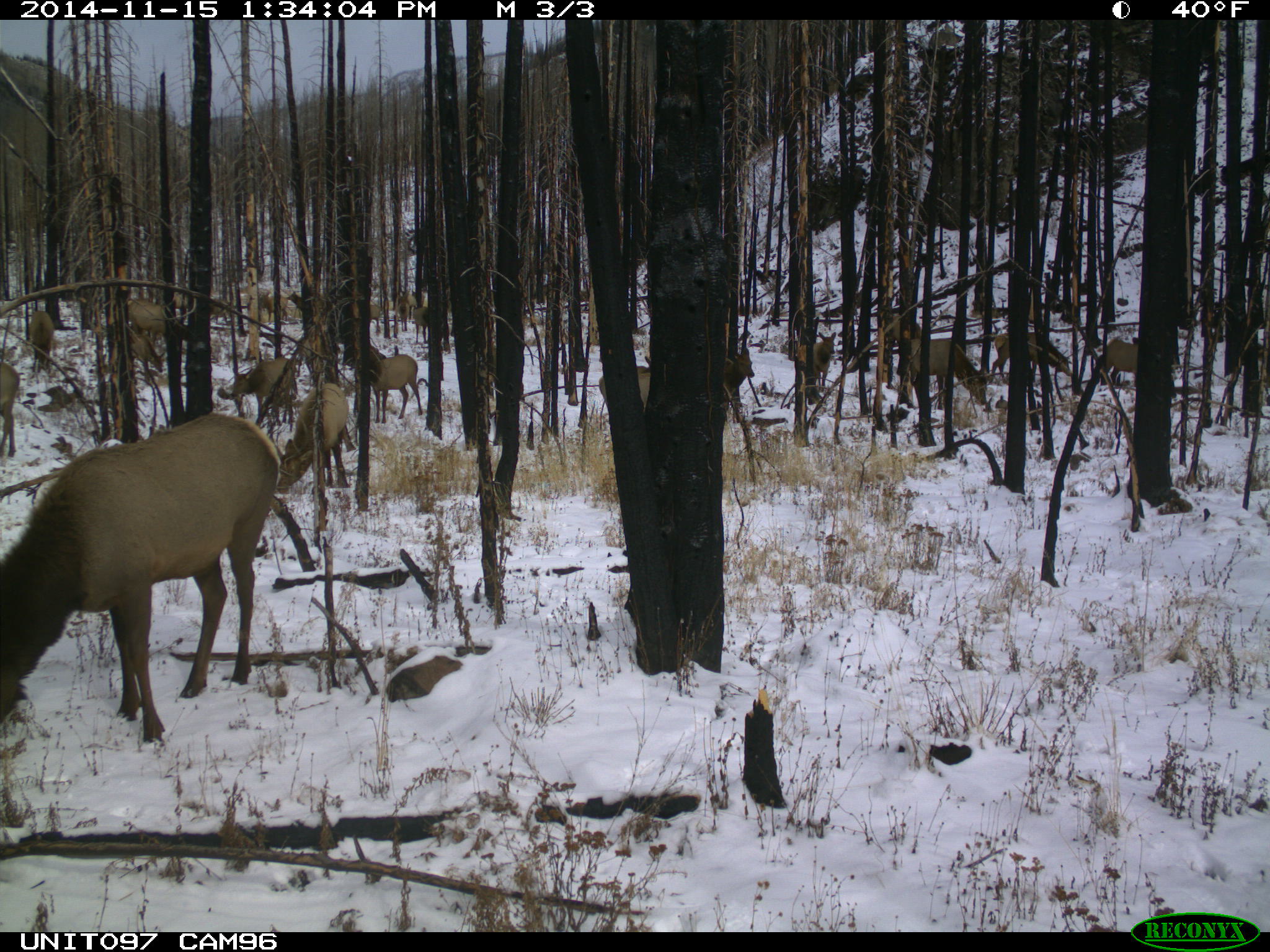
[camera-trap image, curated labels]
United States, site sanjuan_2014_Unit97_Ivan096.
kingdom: Animalia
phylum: Chordata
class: Mammalia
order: Artiodactyla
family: Cervidae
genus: Cervus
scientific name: Cervus elaphus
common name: red deer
Cervus elaphus (red deer).